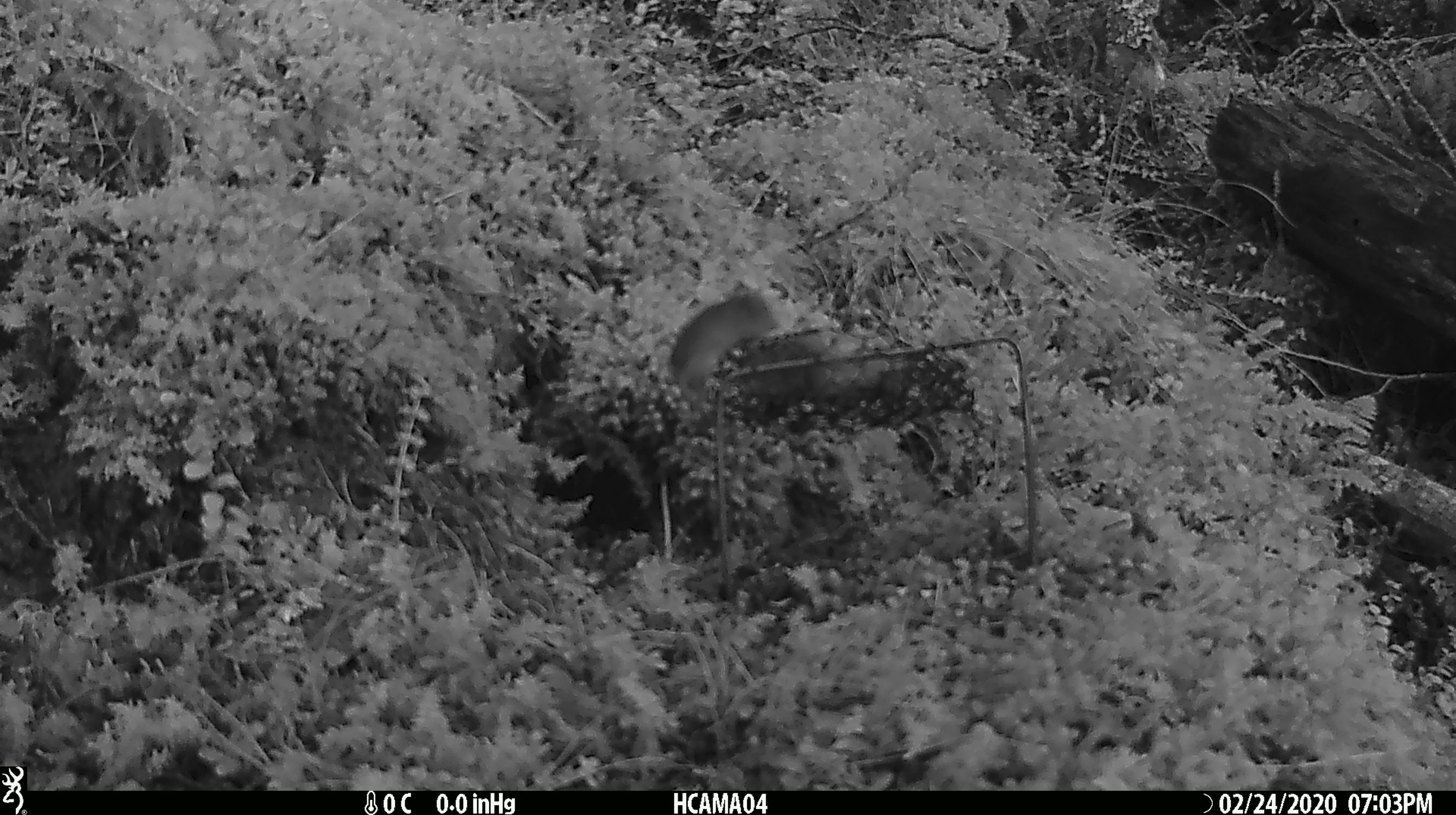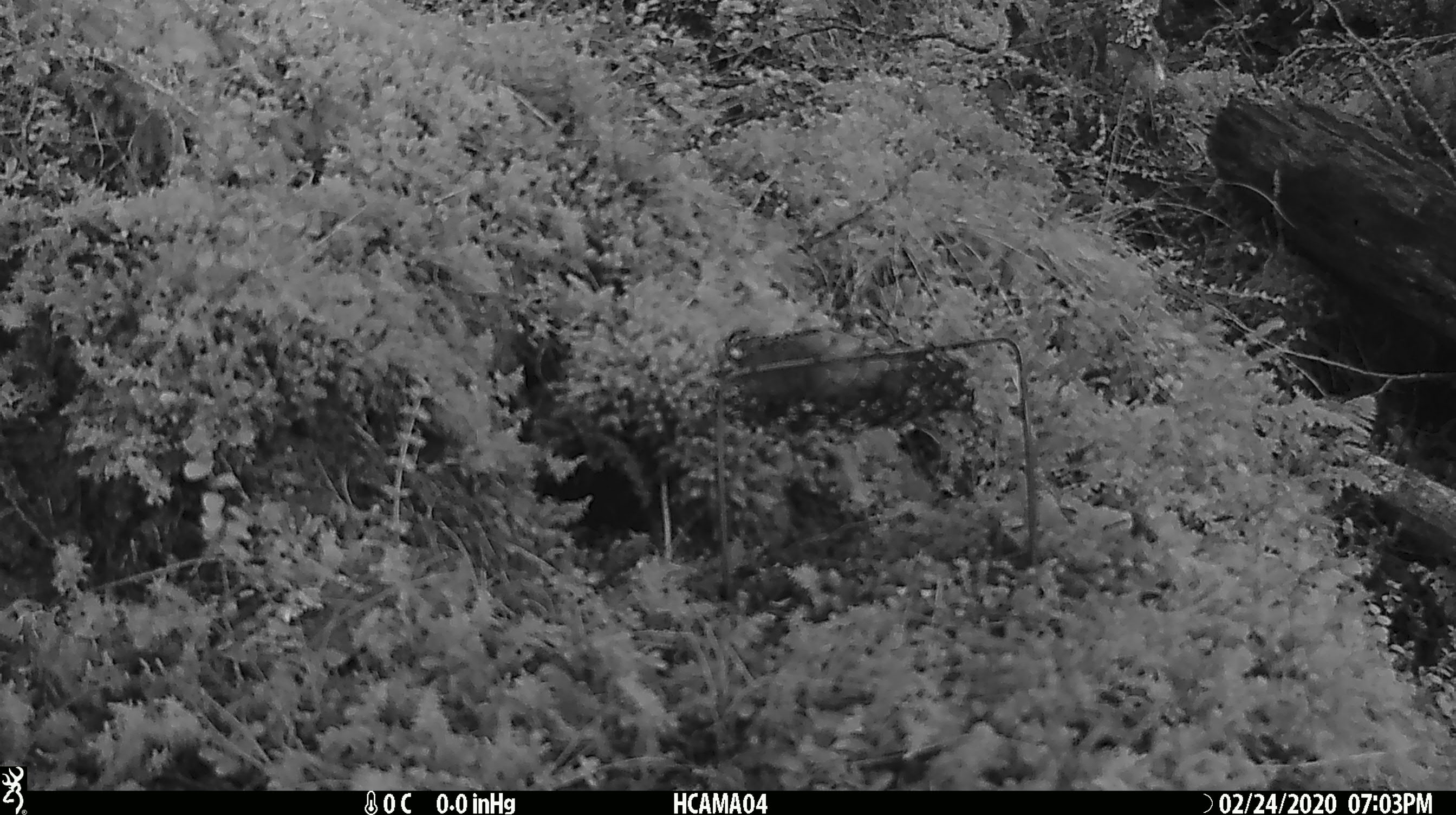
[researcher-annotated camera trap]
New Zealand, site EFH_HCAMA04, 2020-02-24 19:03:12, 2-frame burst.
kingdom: Animalia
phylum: Chordata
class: Mammalia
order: Rodentia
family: Muridae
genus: Mus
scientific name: Mus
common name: mouse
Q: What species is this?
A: Mouse (Mus).